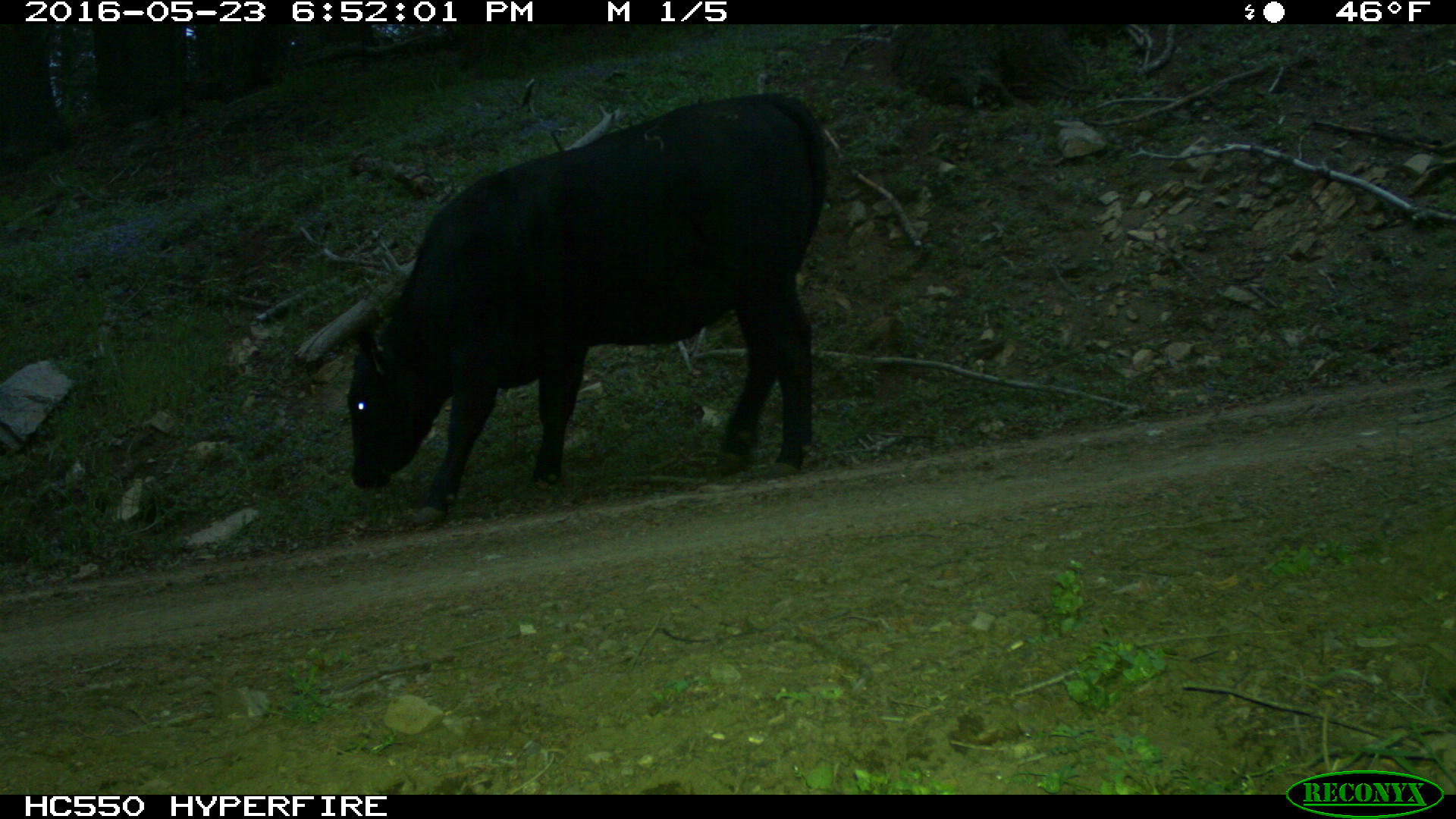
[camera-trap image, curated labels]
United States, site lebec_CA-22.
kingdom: Animalia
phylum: Chordata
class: Mammalia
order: Artiodactyla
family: Bovidae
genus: Bos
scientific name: Bos taurus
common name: domestic cow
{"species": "Bos taurus (domestic cow)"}